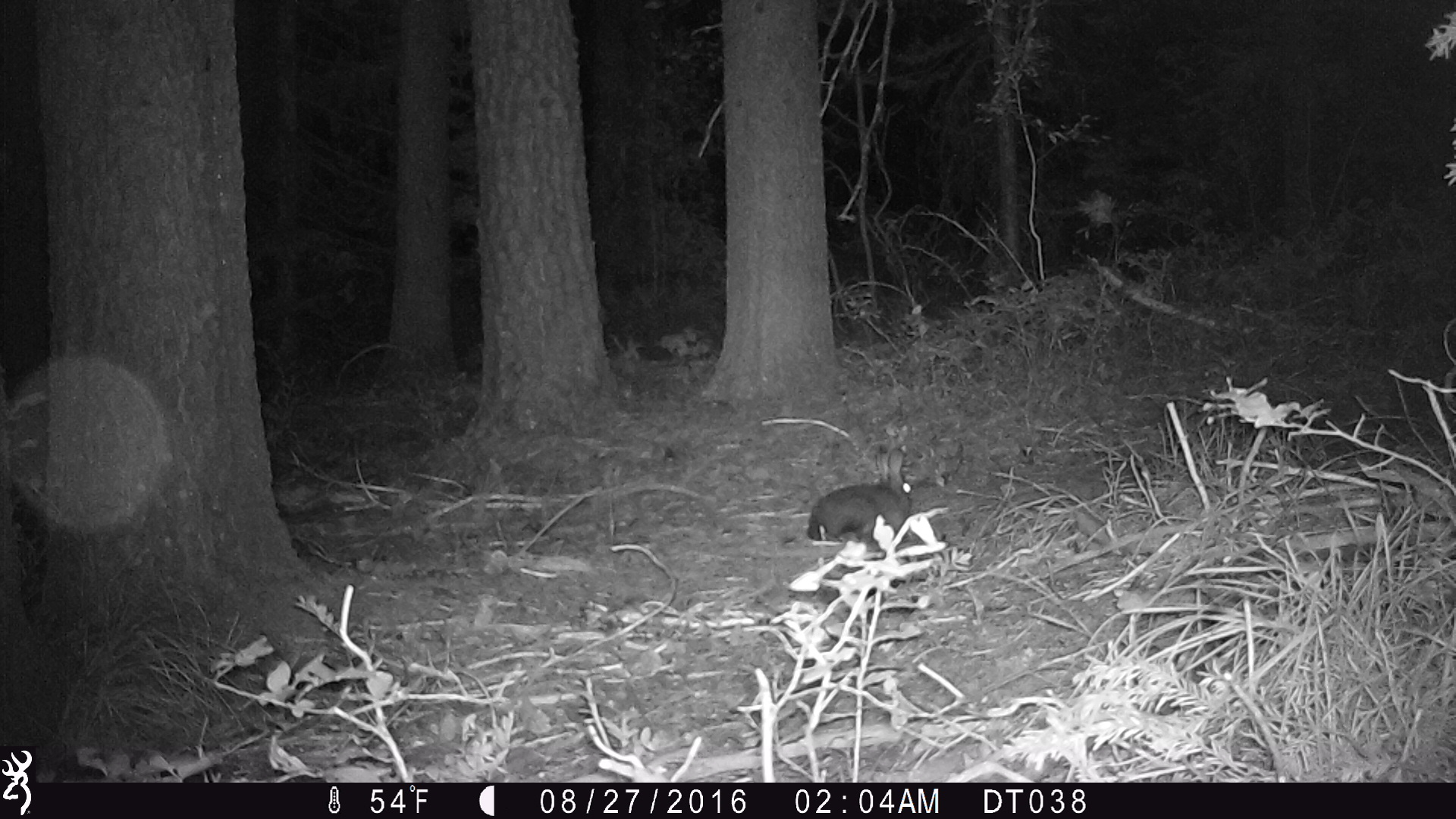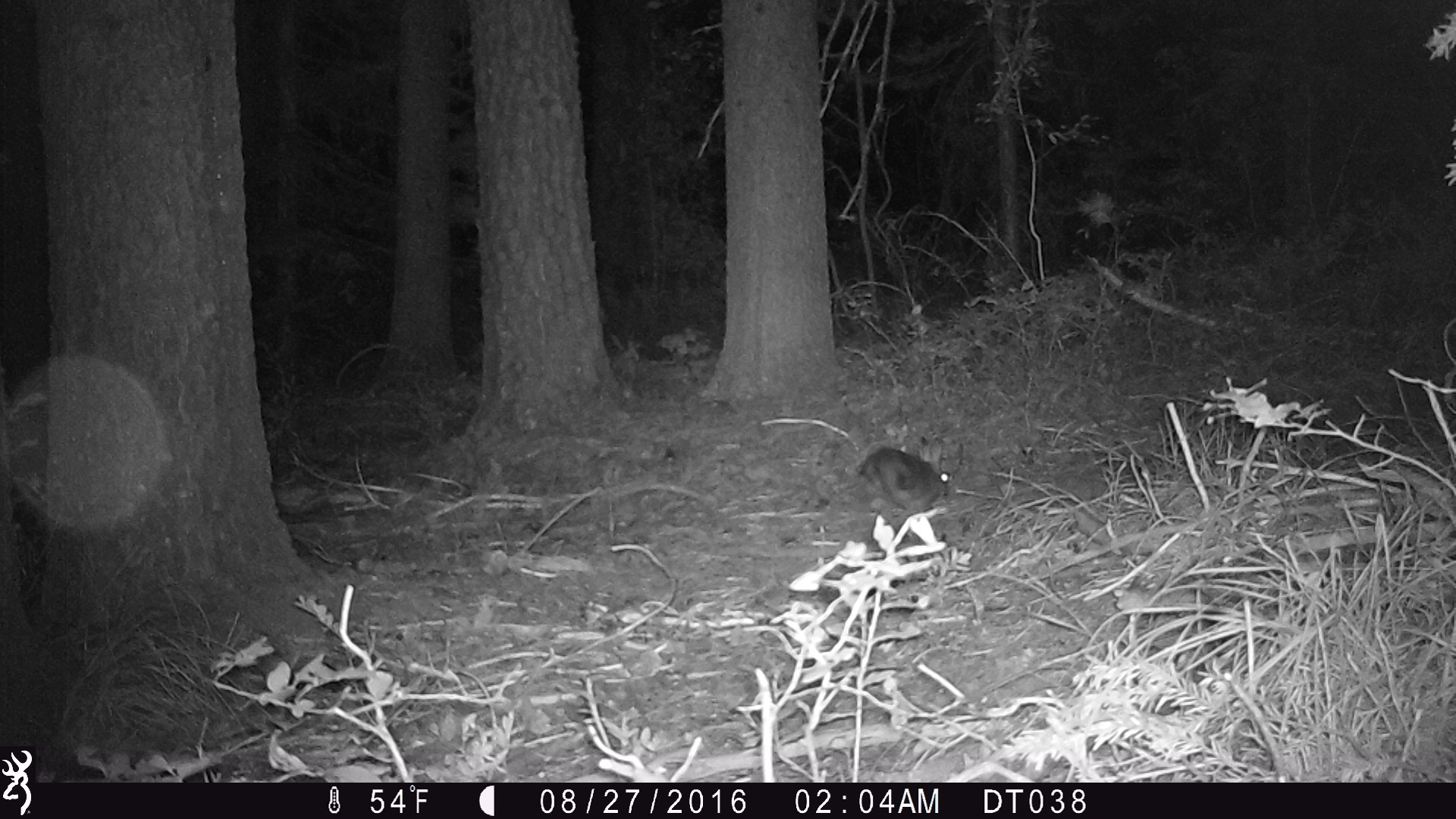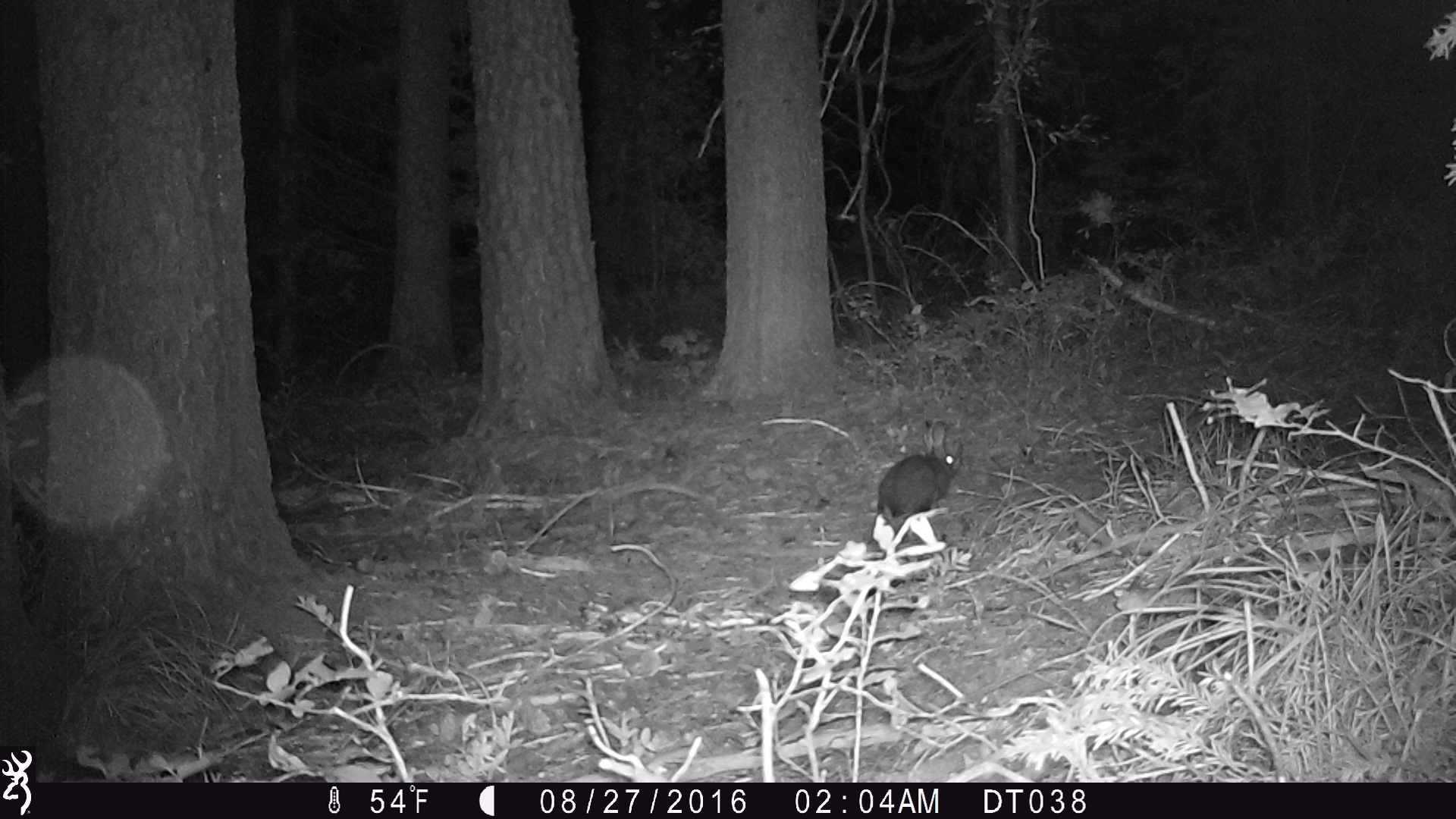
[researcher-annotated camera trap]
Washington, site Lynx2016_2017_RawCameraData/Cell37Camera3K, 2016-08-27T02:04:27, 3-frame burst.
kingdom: Animalia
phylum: Chordata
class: Mammalia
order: Lagomorpha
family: Leporidae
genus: Lepus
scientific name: Lepus americanus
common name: snowshoe hare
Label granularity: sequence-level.